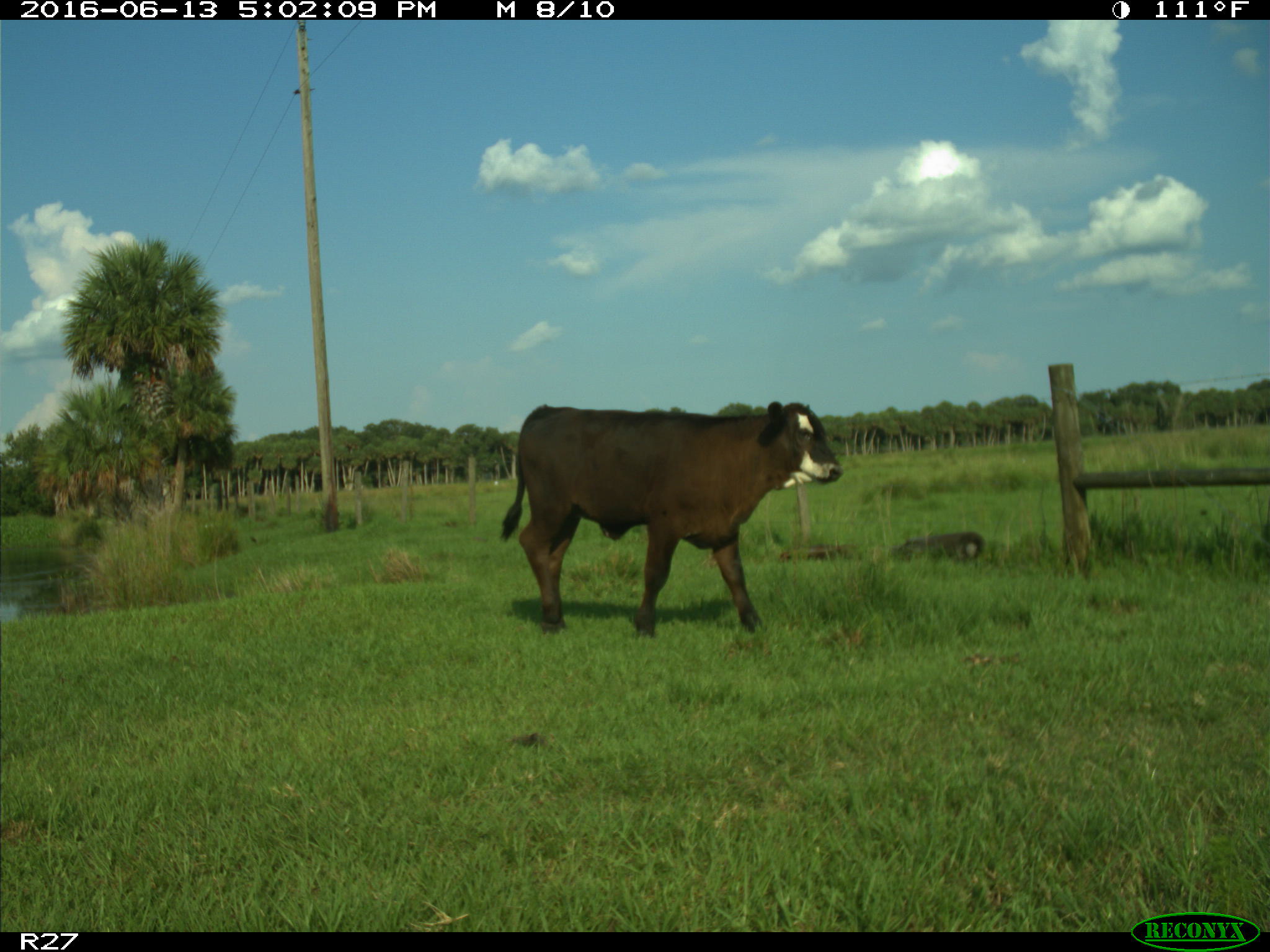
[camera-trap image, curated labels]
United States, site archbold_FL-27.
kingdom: Animalia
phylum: Chordata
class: Mammalia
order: Artiodactyla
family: Bovidae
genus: Bos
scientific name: Bos taurus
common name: domestic cow